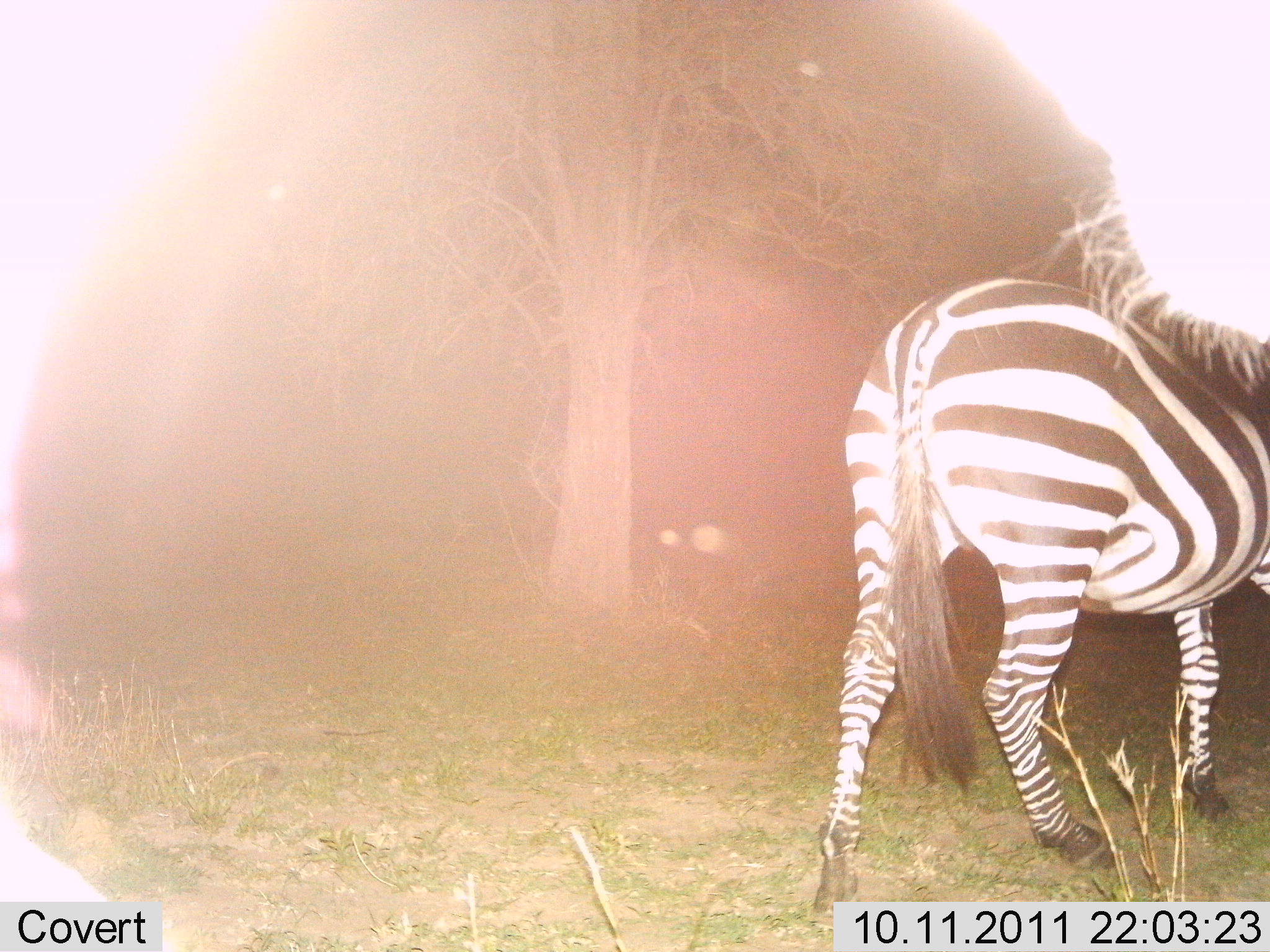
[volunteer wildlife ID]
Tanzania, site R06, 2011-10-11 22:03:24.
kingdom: Animalia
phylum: Chordata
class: Mammalia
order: Perissodactyla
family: Equidae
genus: Equus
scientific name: Equus quagga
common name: plains zebra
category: zebra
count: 1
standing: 60%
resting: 0%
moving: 40%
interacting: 0%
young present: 0%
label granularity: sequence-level